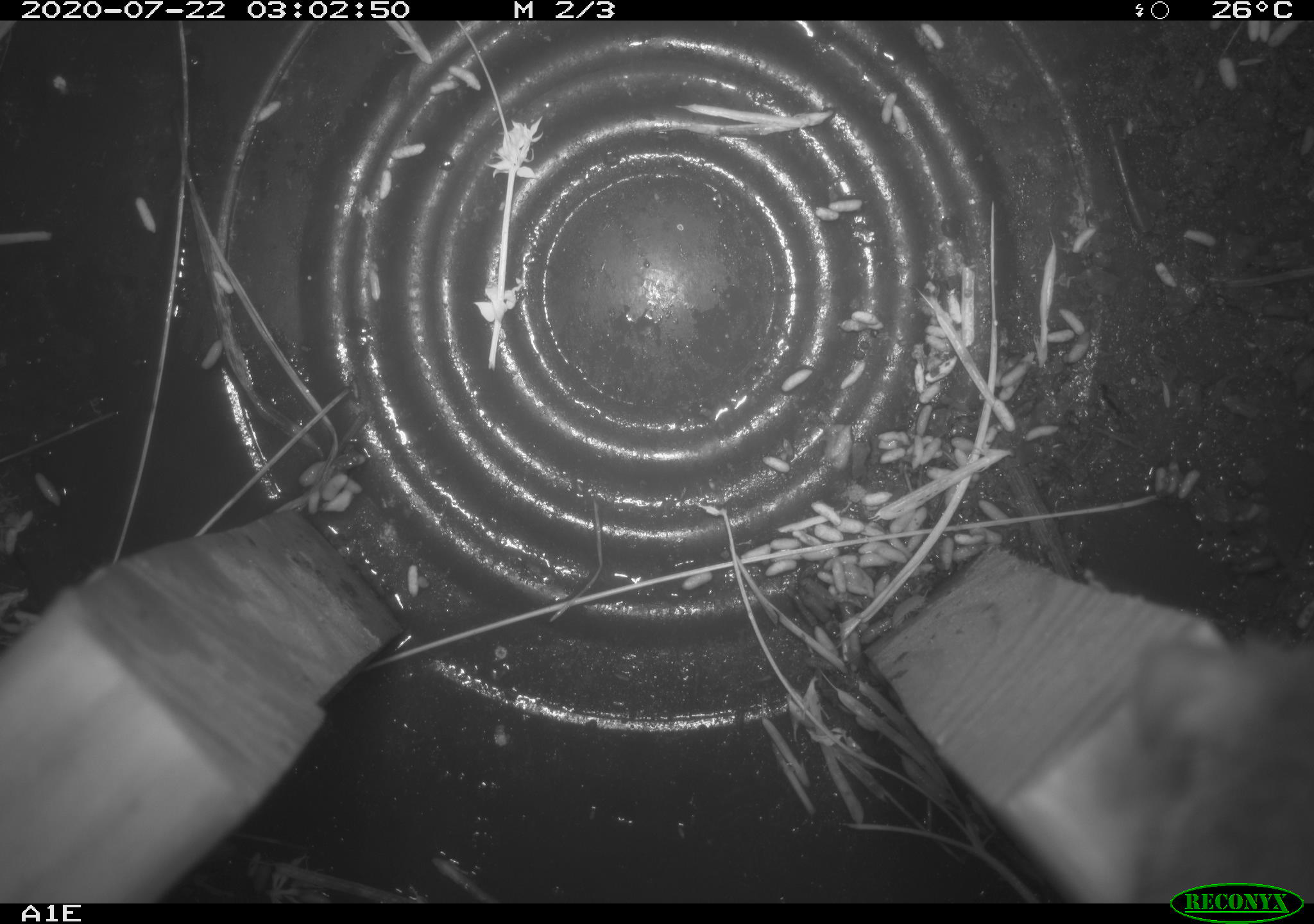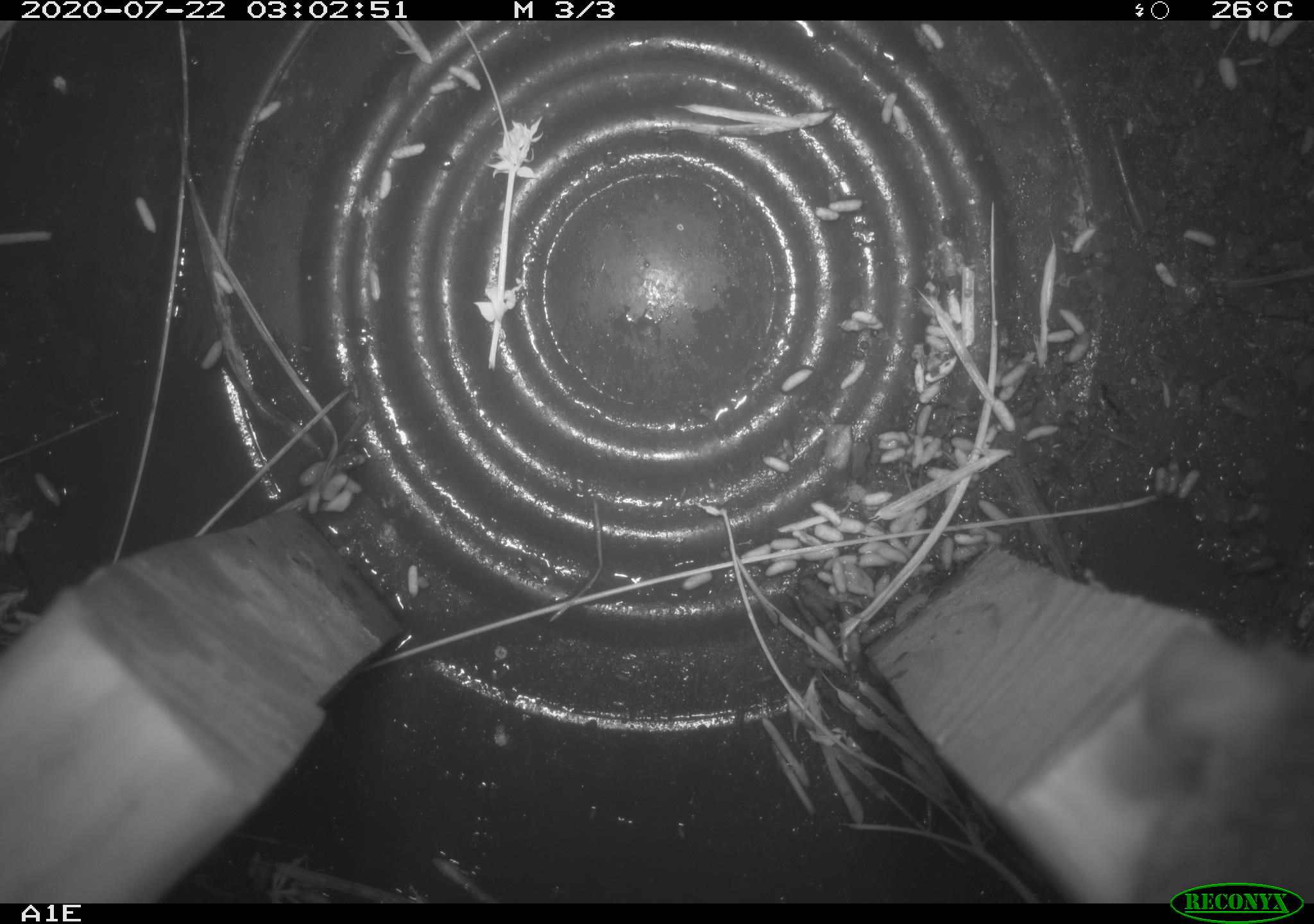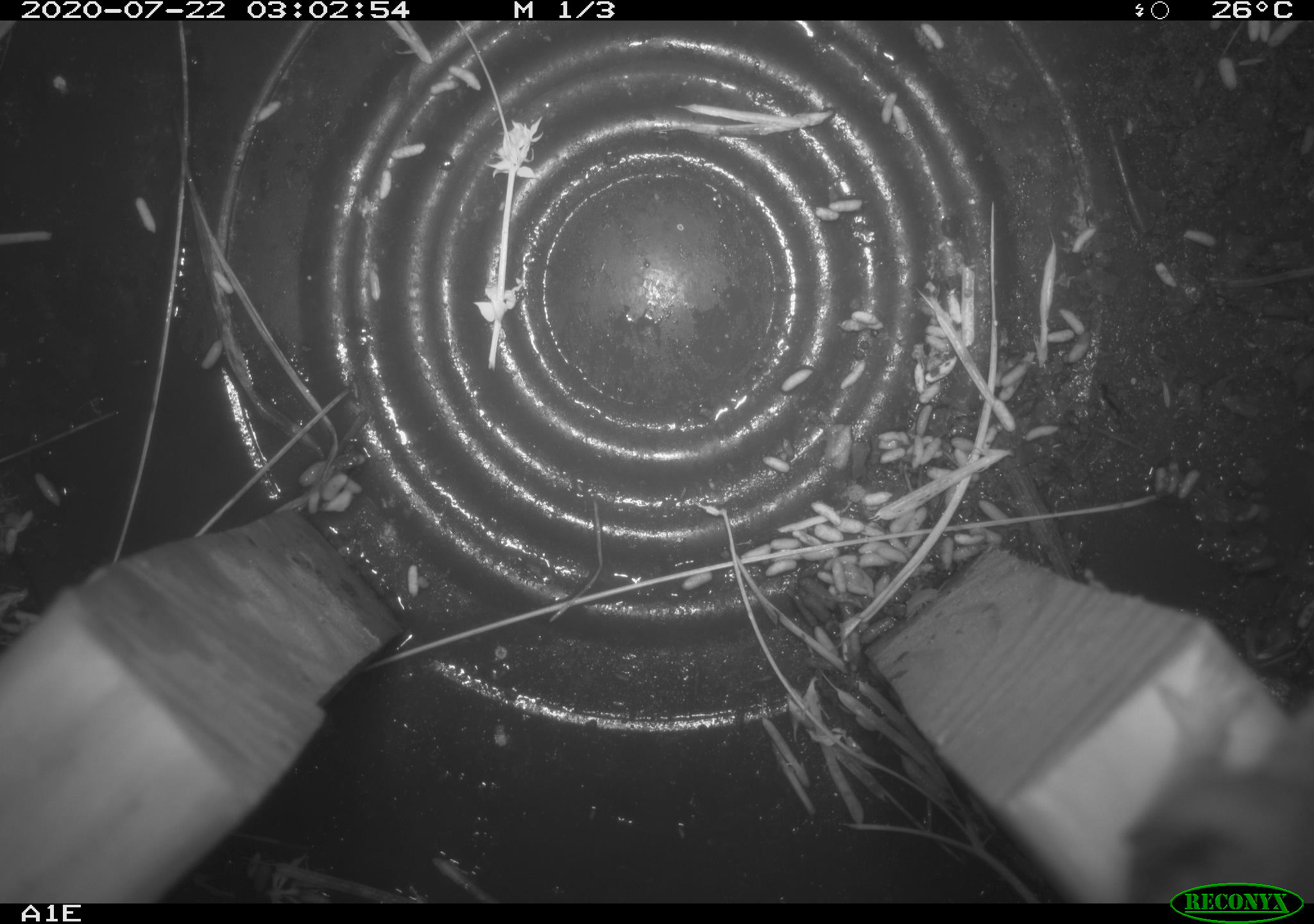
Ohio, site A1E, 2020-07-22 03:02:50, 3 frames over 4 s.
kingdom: Animalia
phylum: Chordata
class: Mammalia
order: Rodentia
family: Cricetidae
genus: Peromyscus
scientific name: Peromyscus leucopus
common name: white-footed mouse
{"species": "white-footed mouse (Peromyscus leucopus)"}